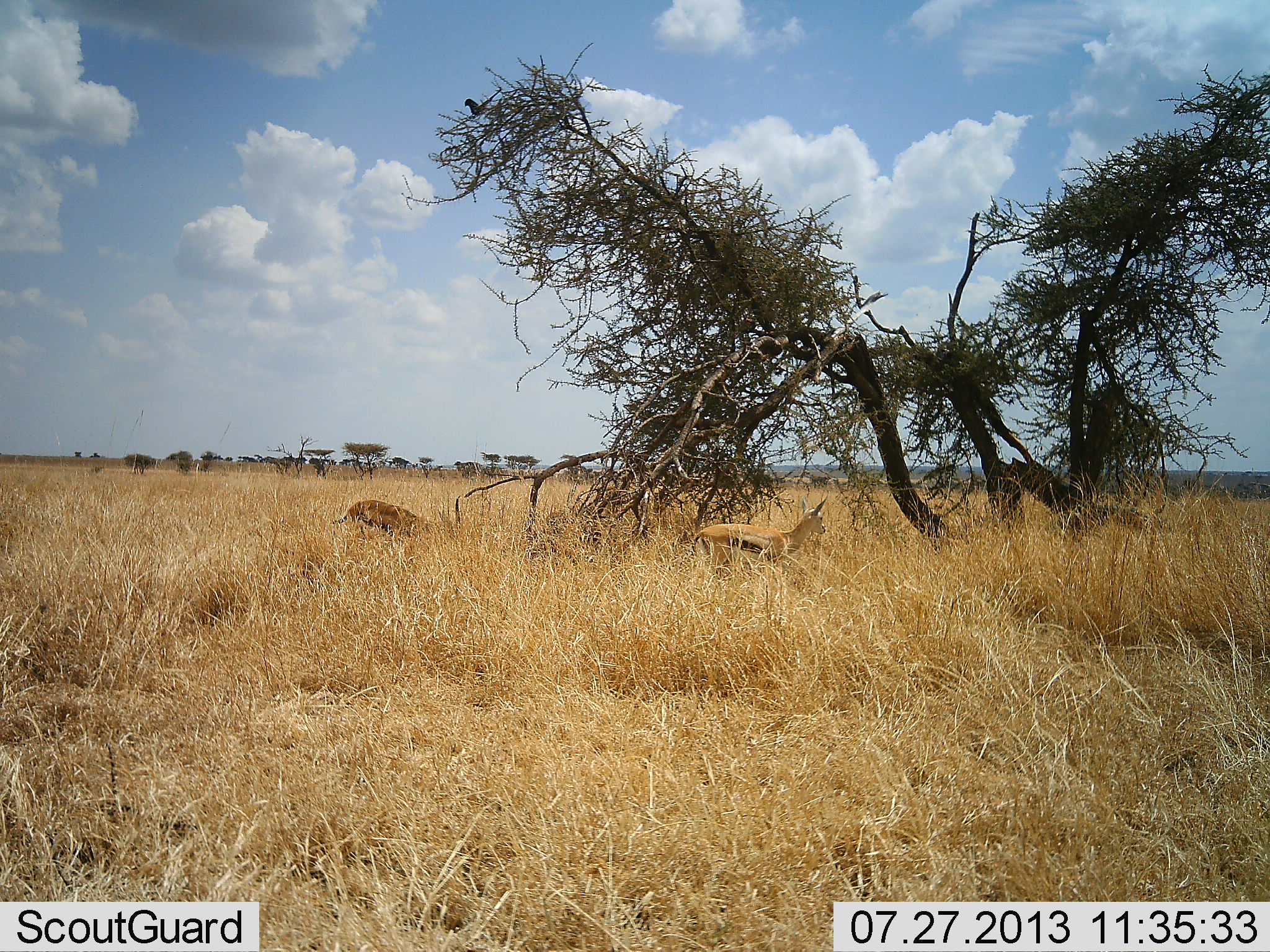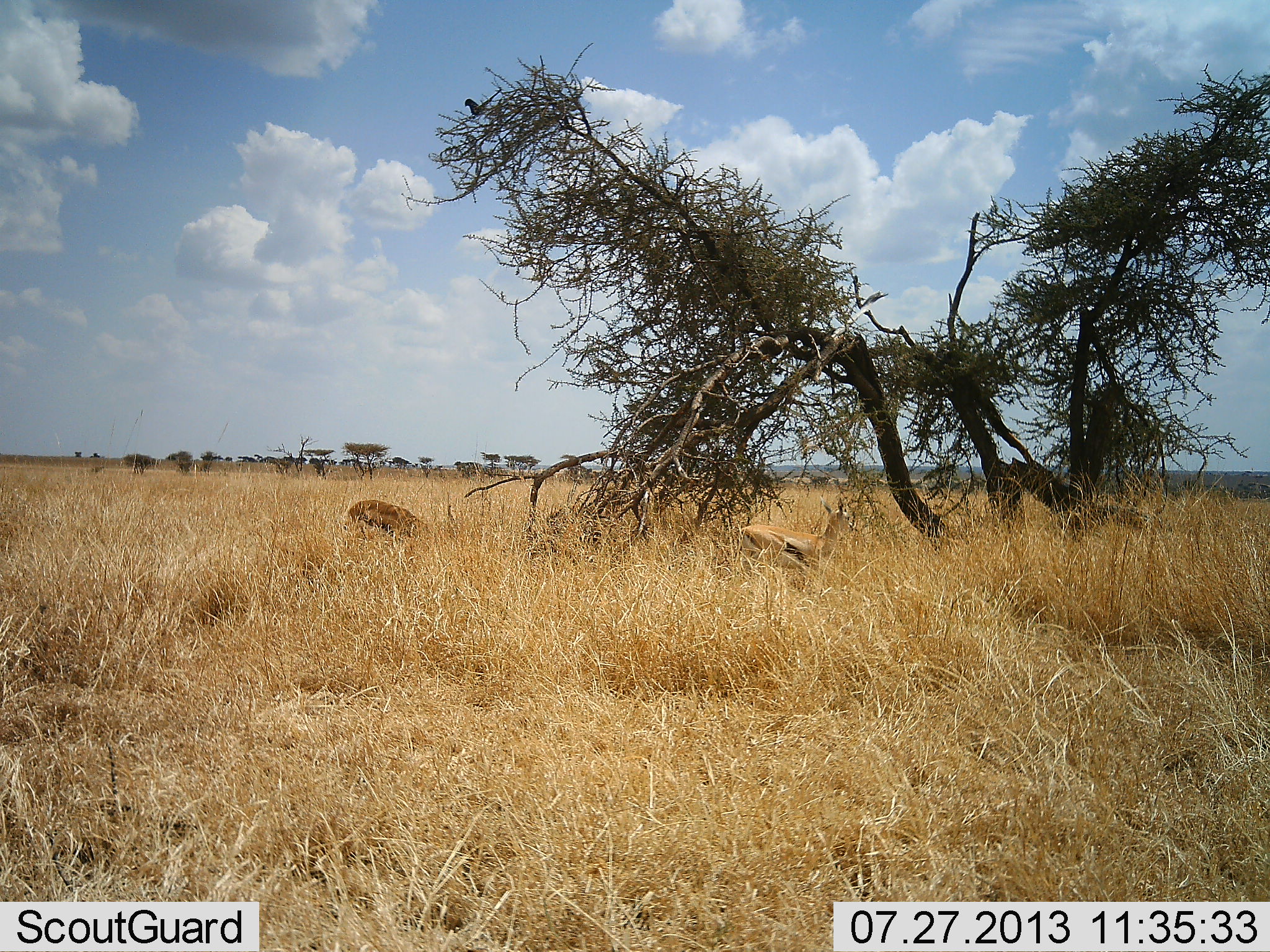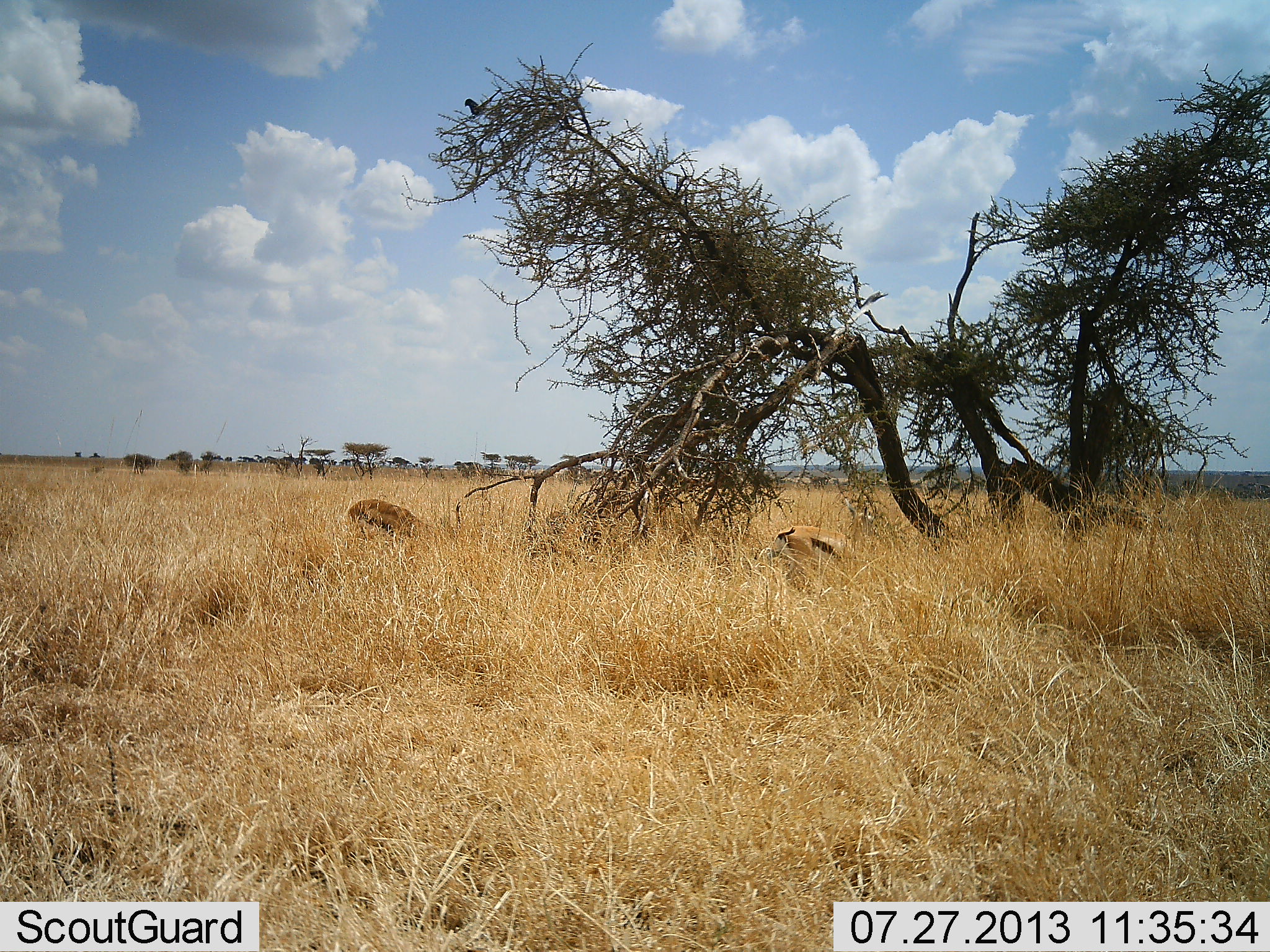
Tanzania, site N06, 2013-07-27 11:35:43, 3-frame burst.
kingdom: Animalia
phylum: Chordata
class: Mammalia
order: Artiodactyla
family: Bovidae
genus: Eudorcas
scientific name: Eudorcas thomsonii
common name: thomson's gazelle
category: gazellethomsons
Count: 2.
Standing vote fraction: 38%.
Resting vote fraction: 4%.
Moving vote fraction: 58%.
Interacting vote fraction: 0%.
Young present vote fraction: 0%.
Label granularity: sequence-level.